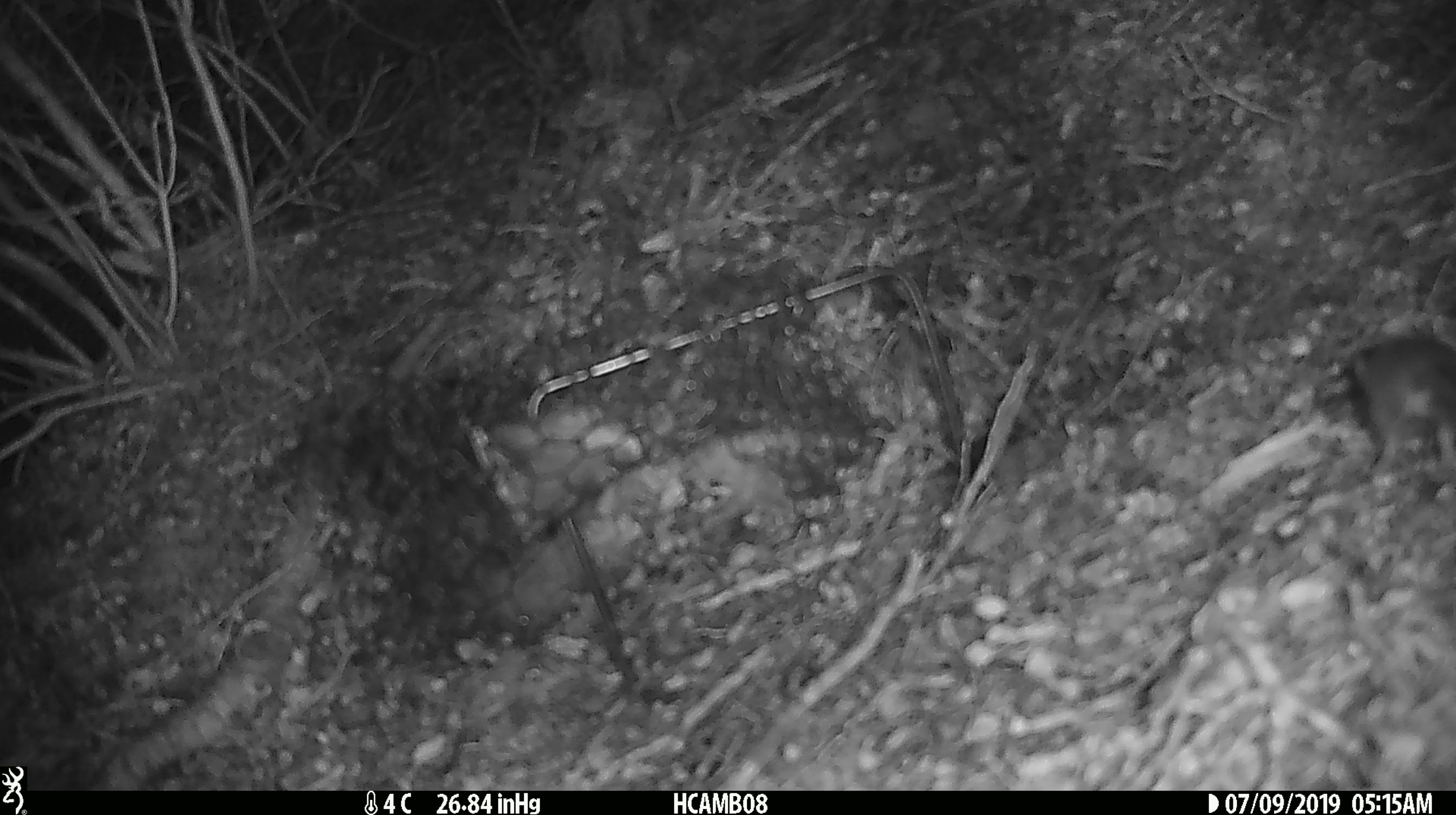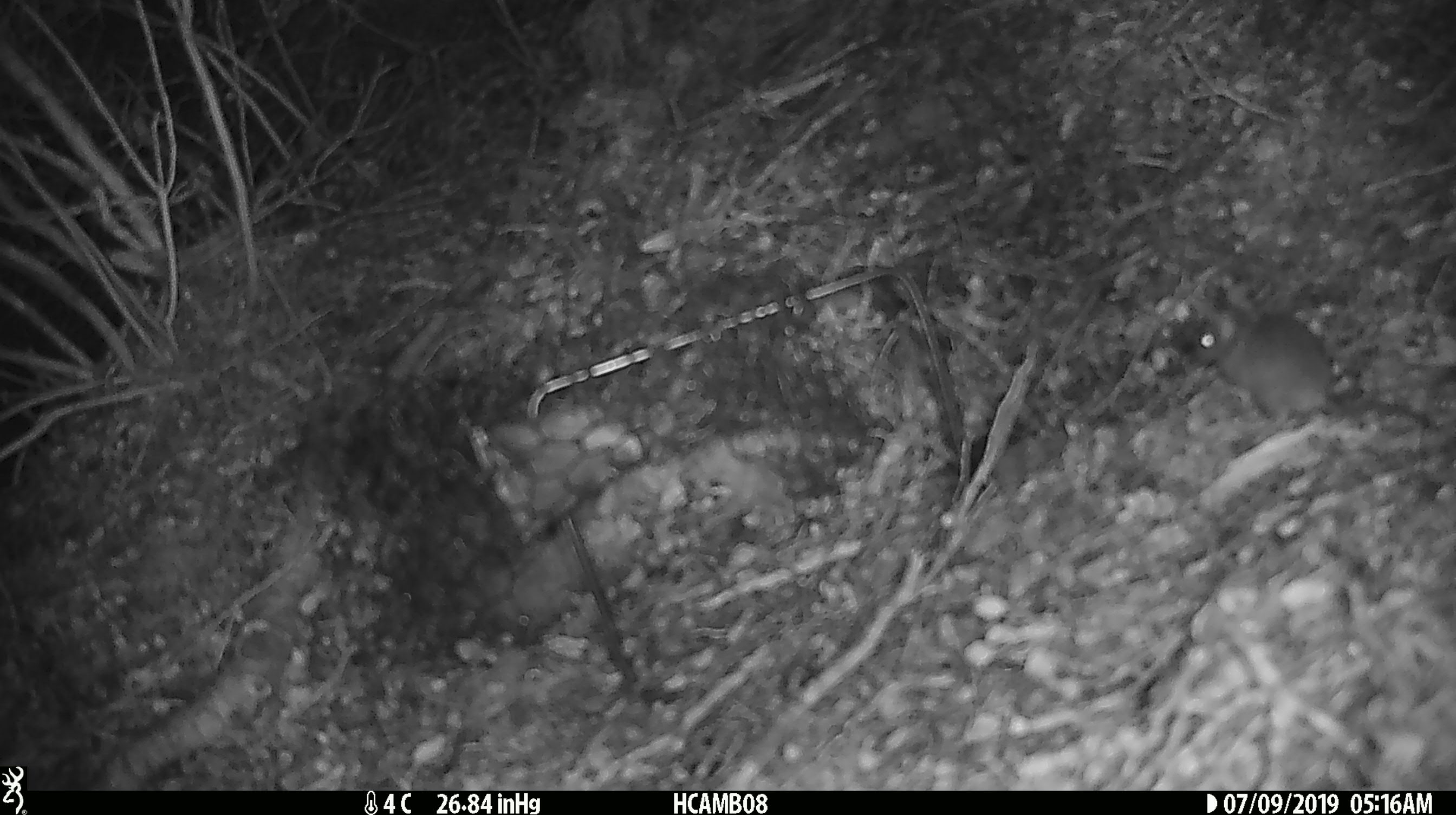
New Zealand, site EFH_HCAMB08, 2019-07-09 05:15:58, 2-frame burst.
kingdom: Animalia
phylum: Chordata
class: Mammalia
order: Rodentia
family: Muridae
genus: Mus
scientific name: Mus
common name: mouse